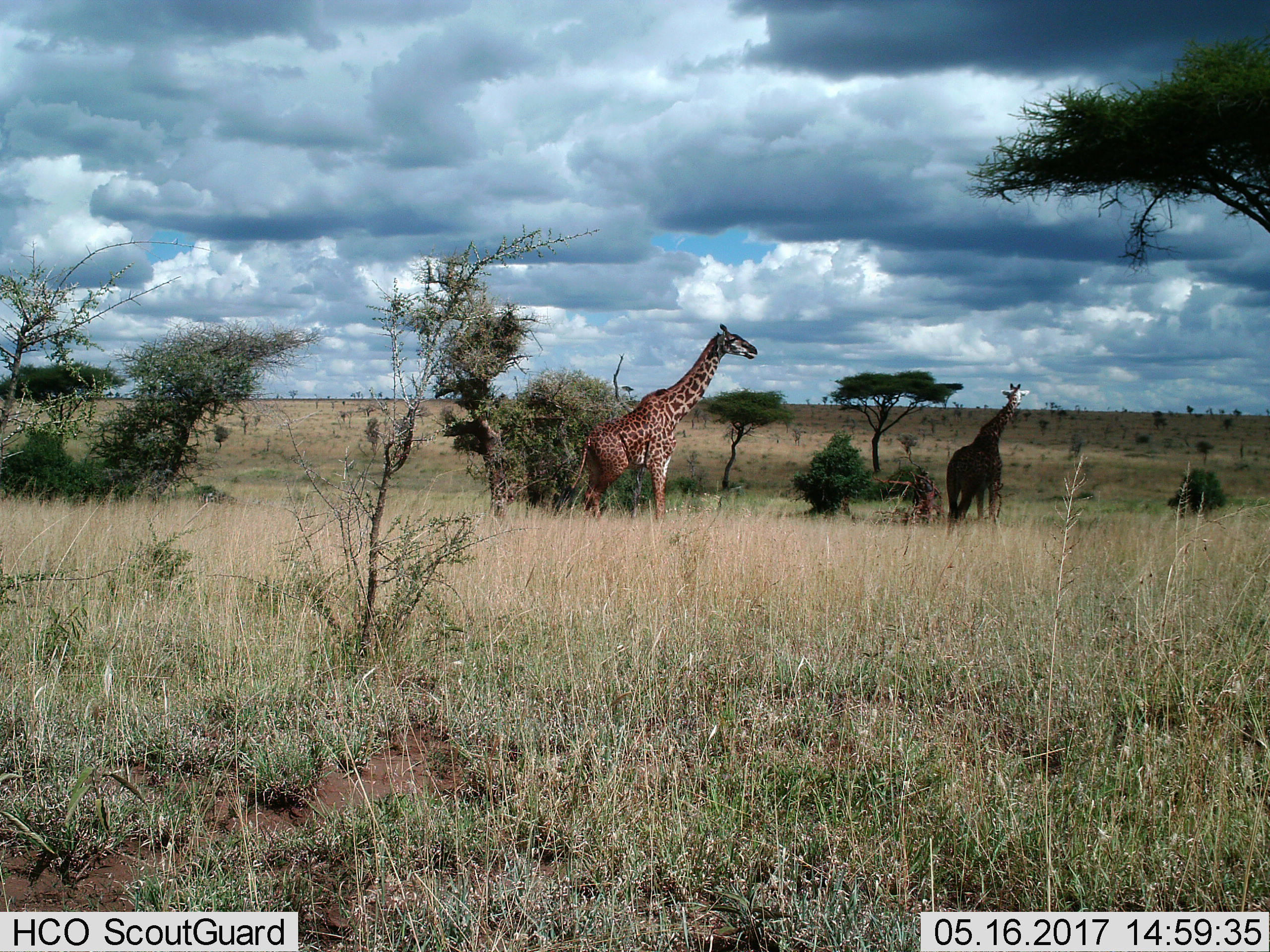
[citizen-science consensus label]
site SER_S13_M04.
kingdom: Animalia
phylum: Chordata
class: Mammalia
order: Artiodactyla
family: Giraffidae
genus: Giraffa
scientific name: Giraffa camelopardalis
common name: giraffe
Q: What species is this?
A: Giraffe (Giraffa camelopardalis).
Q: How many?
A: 2.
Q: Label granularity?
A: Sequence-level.